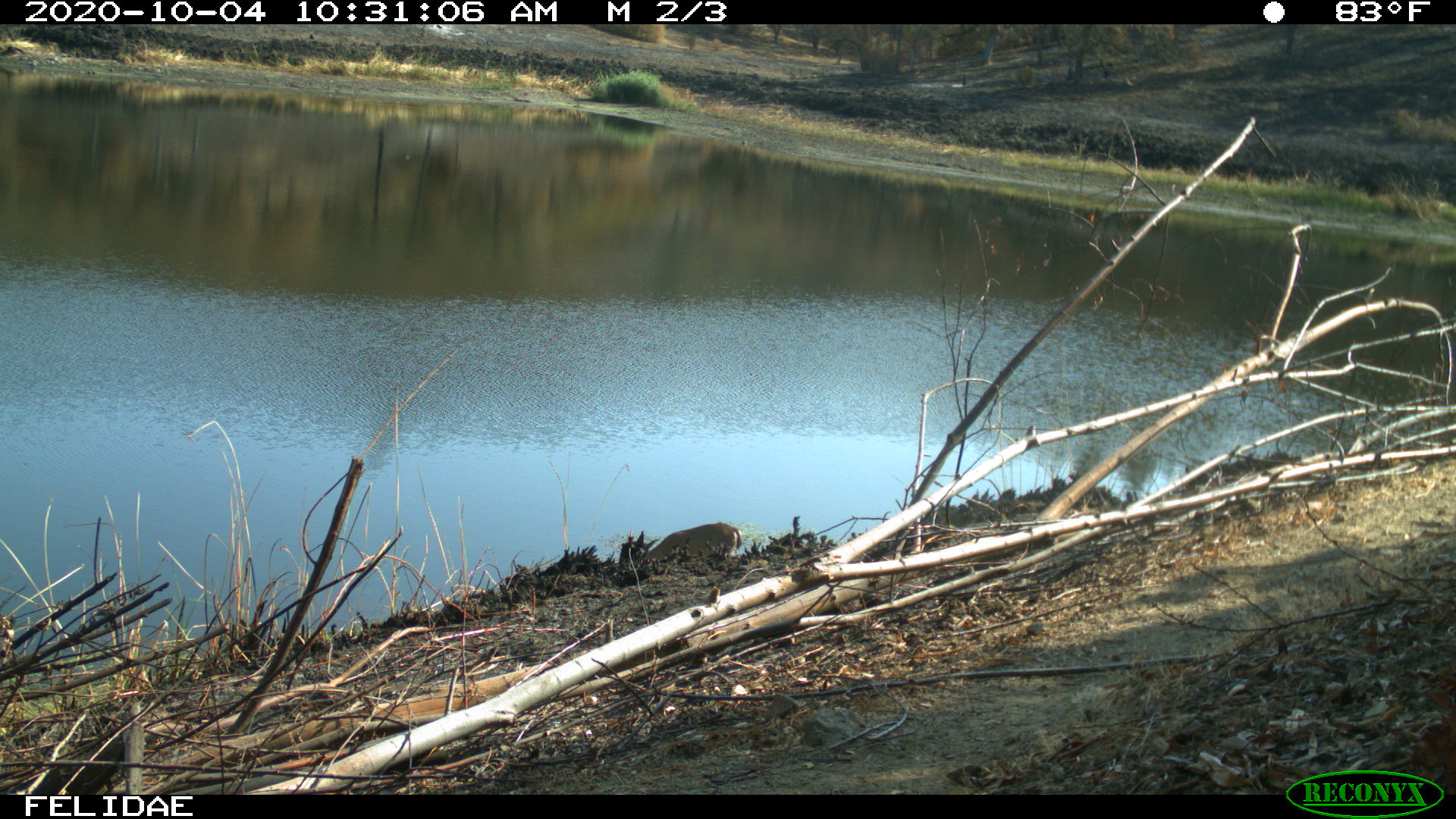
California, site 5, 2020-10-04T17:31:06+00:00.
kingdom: Animalia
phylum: Chordata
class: Mammalia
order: Artiodactyla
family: Cervidae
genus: Odocoileus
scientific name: Odocoileus hemionus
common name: mule deer